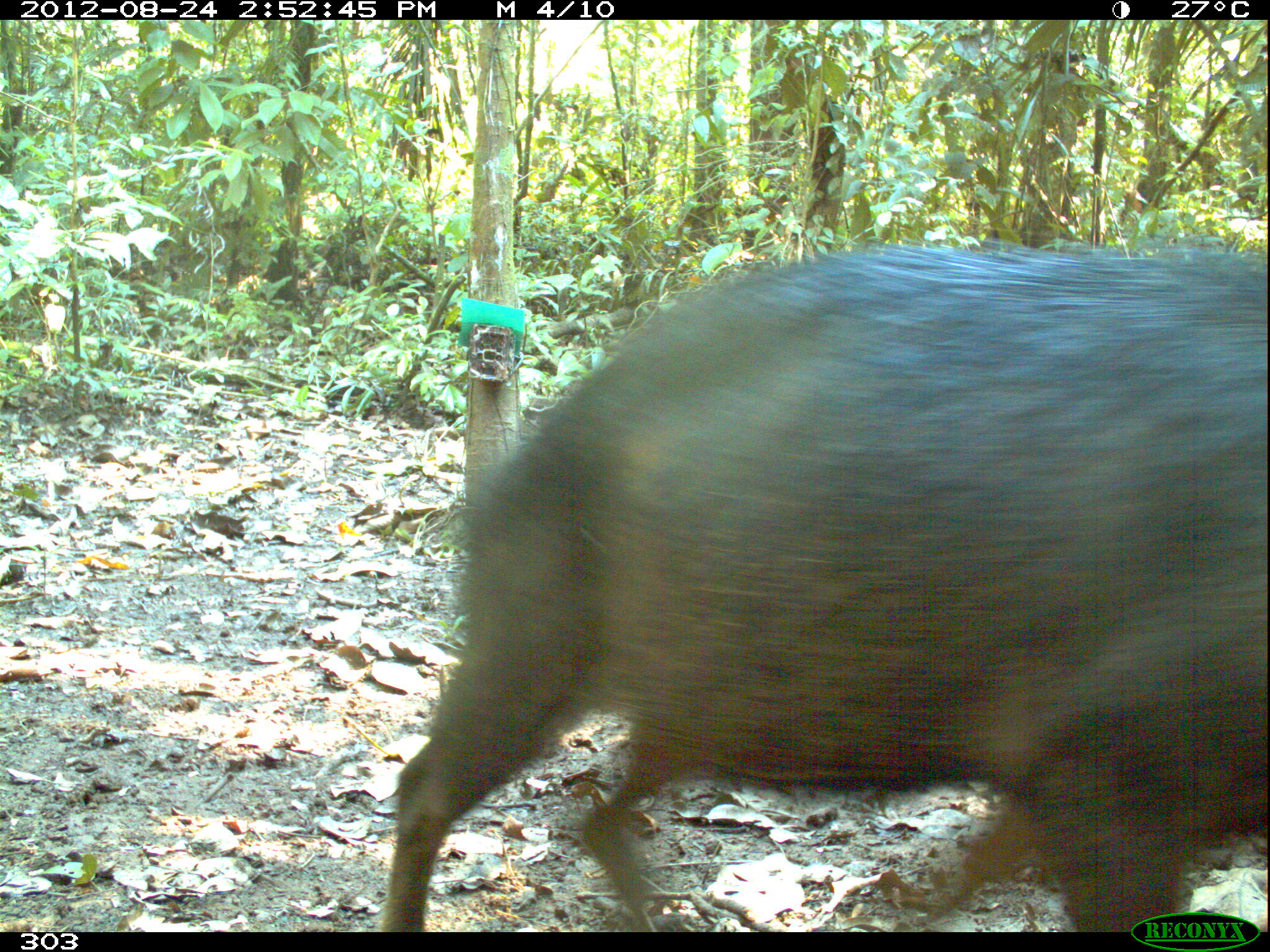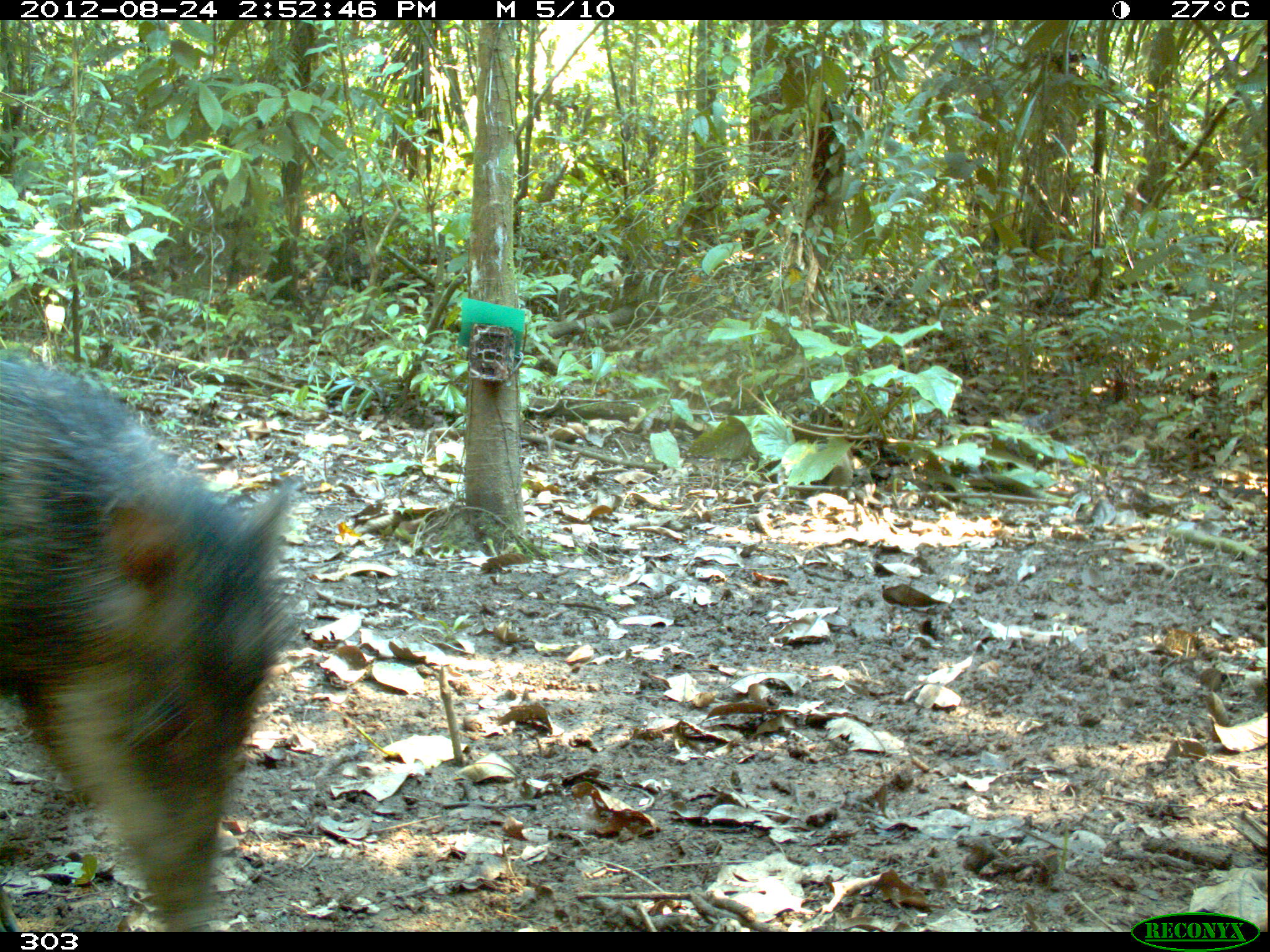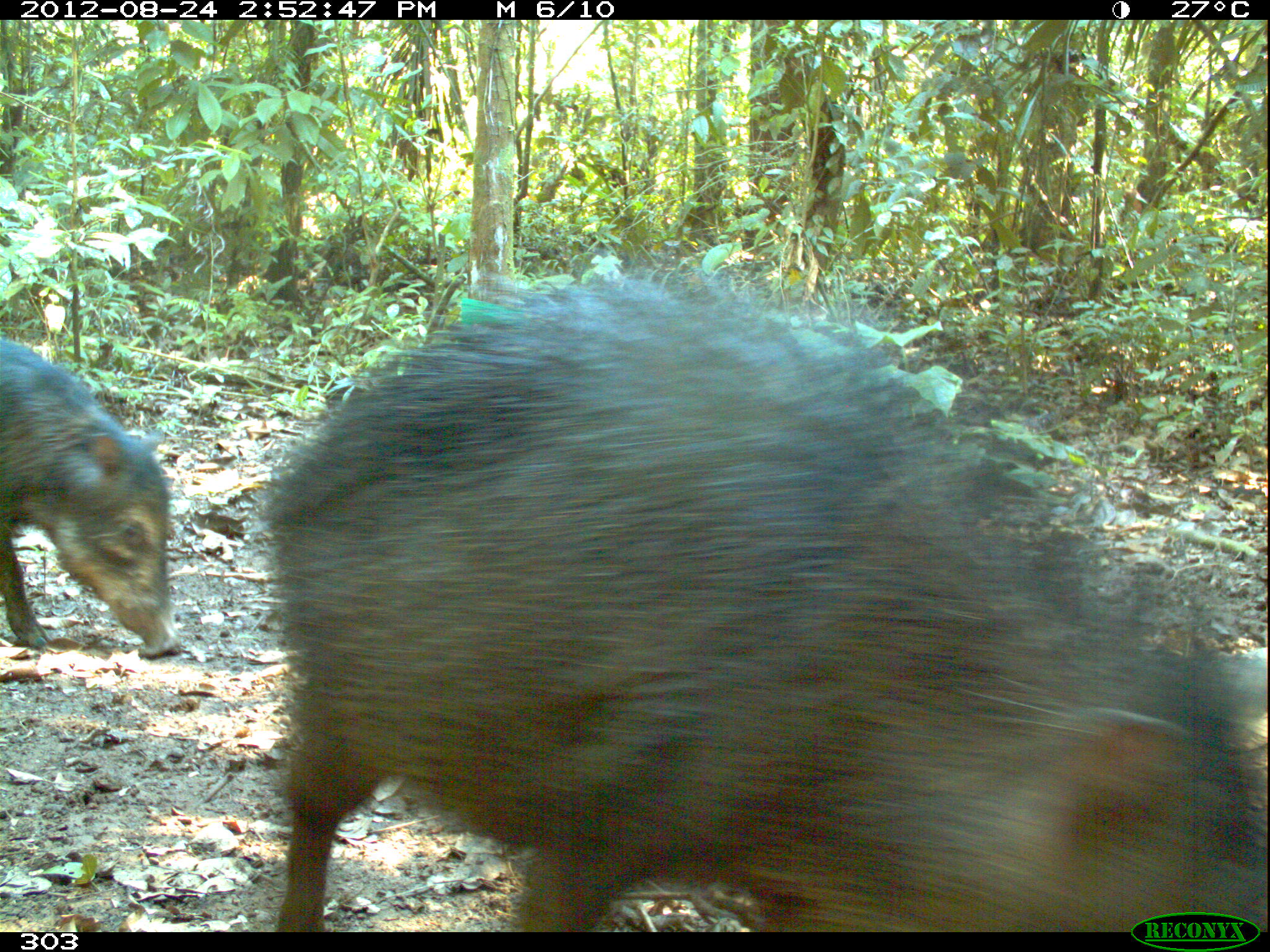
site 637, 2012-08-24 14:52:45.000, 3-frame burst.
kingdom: Animalia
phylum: Chordata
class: Mammalia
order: Artiodactyla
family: Tayassuidae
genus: Tayassu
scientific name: Tayassu pecari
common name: white-lipped peccary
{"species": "Tayassu pecari (white-lipped peccary)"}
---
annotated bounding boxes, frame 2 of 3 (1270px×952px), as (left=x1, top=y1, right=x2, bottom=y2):
tayassu pecari: (left=0, top=348, right=299, bottom=931)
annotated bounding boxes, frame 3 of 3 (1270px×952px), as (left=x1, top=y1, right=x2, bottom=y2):
tayassu pecari: (left=257, top=259, right=1268, bottom=932); (left=0, top=332, right=183, bottom=663)